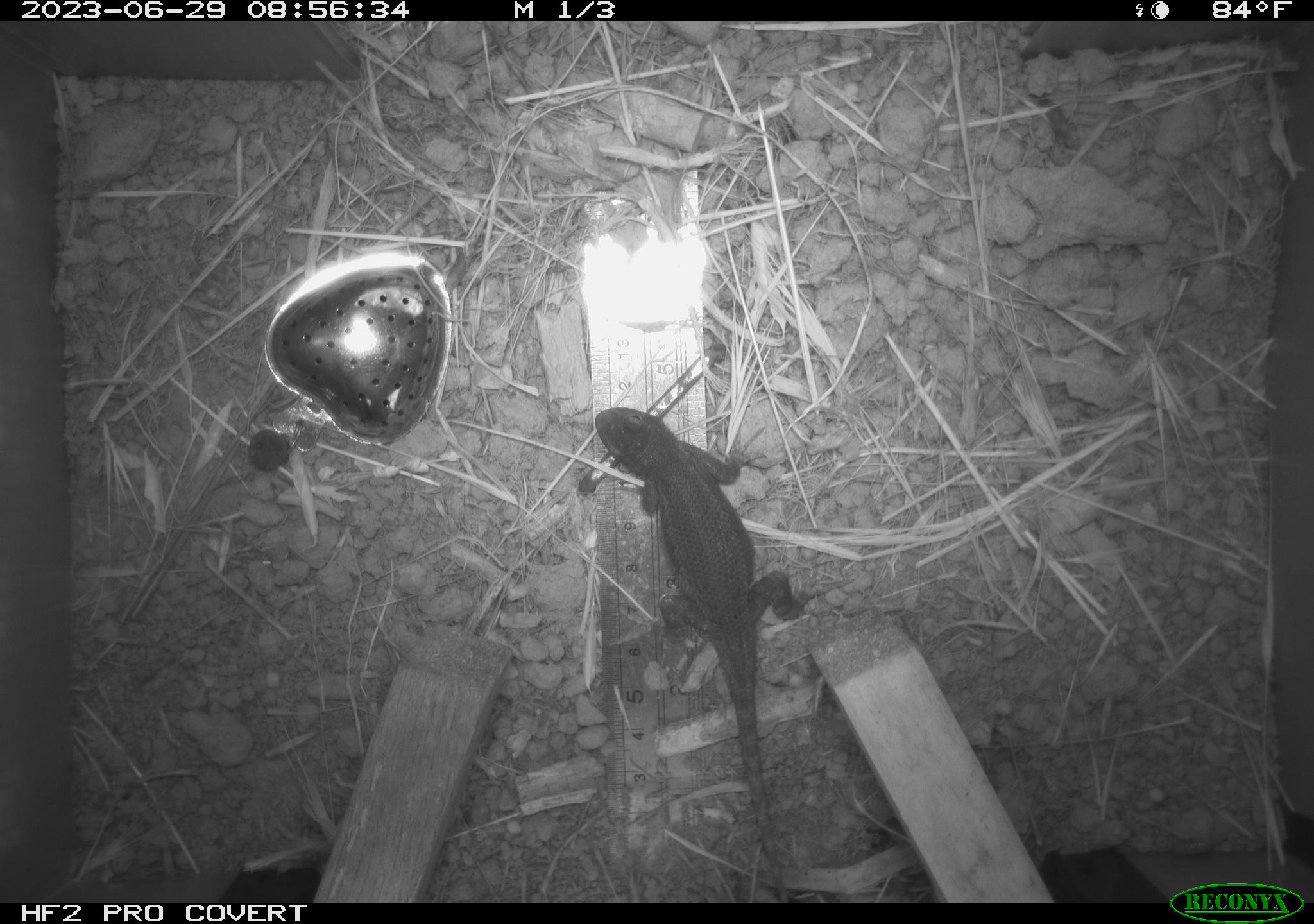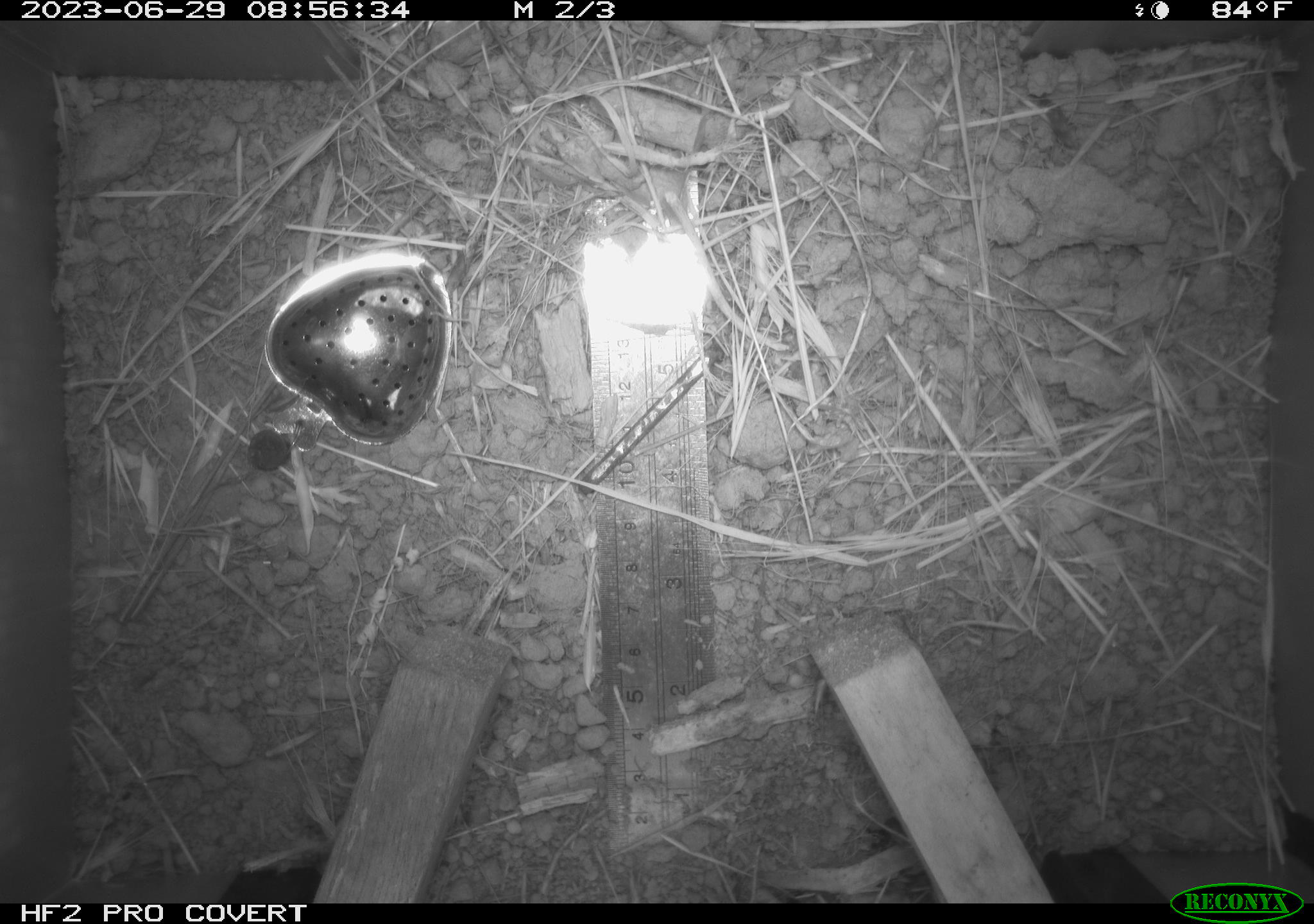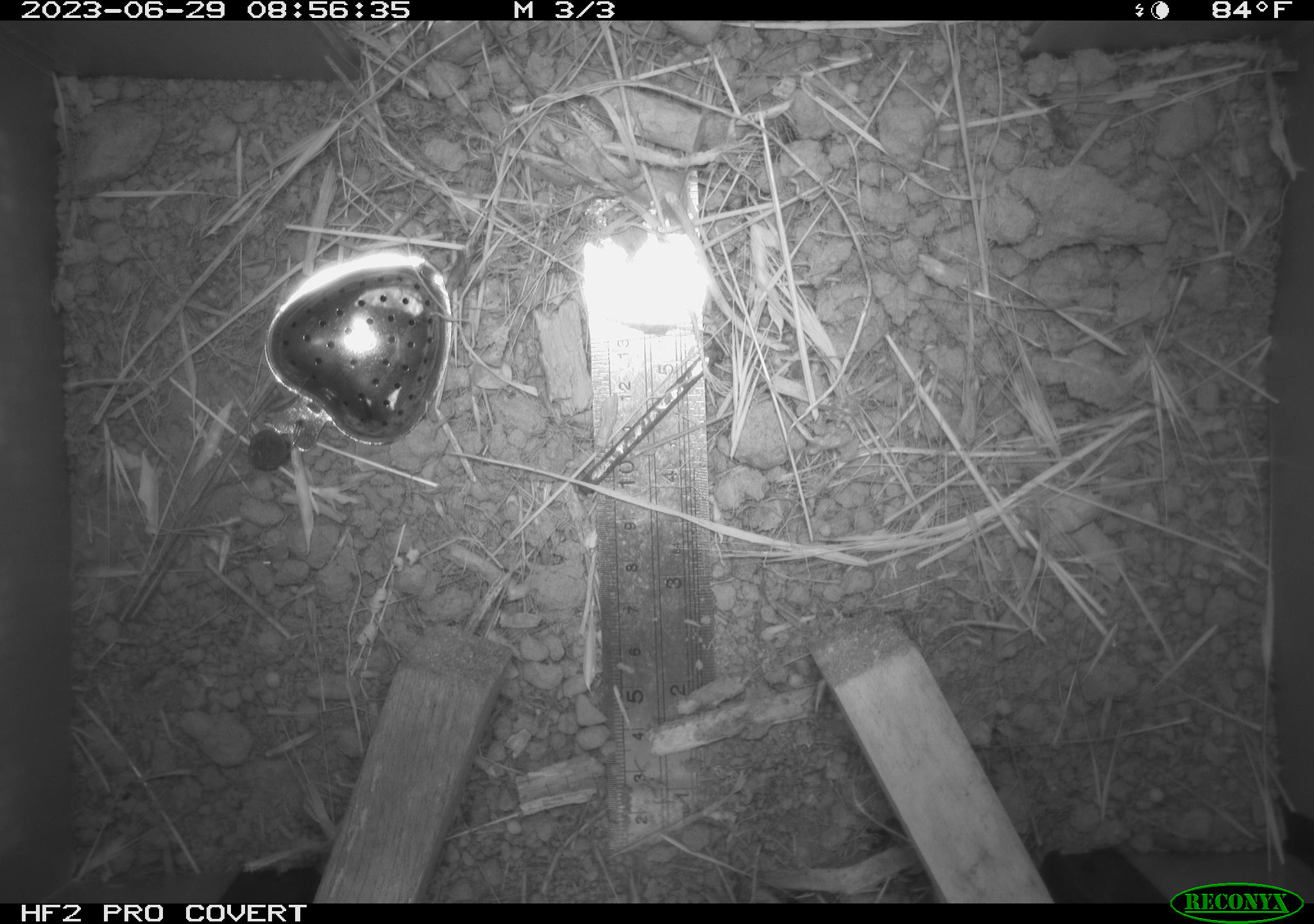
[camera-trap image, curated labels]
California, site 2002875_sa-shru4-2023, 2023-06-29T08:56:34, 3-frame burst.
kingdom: Animalia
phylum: Chordata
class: Reptilia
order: Squamata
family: Phrynosomatidae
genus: Sceloporus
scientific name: Sceloporus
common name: spiny lizards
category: sceloporus species